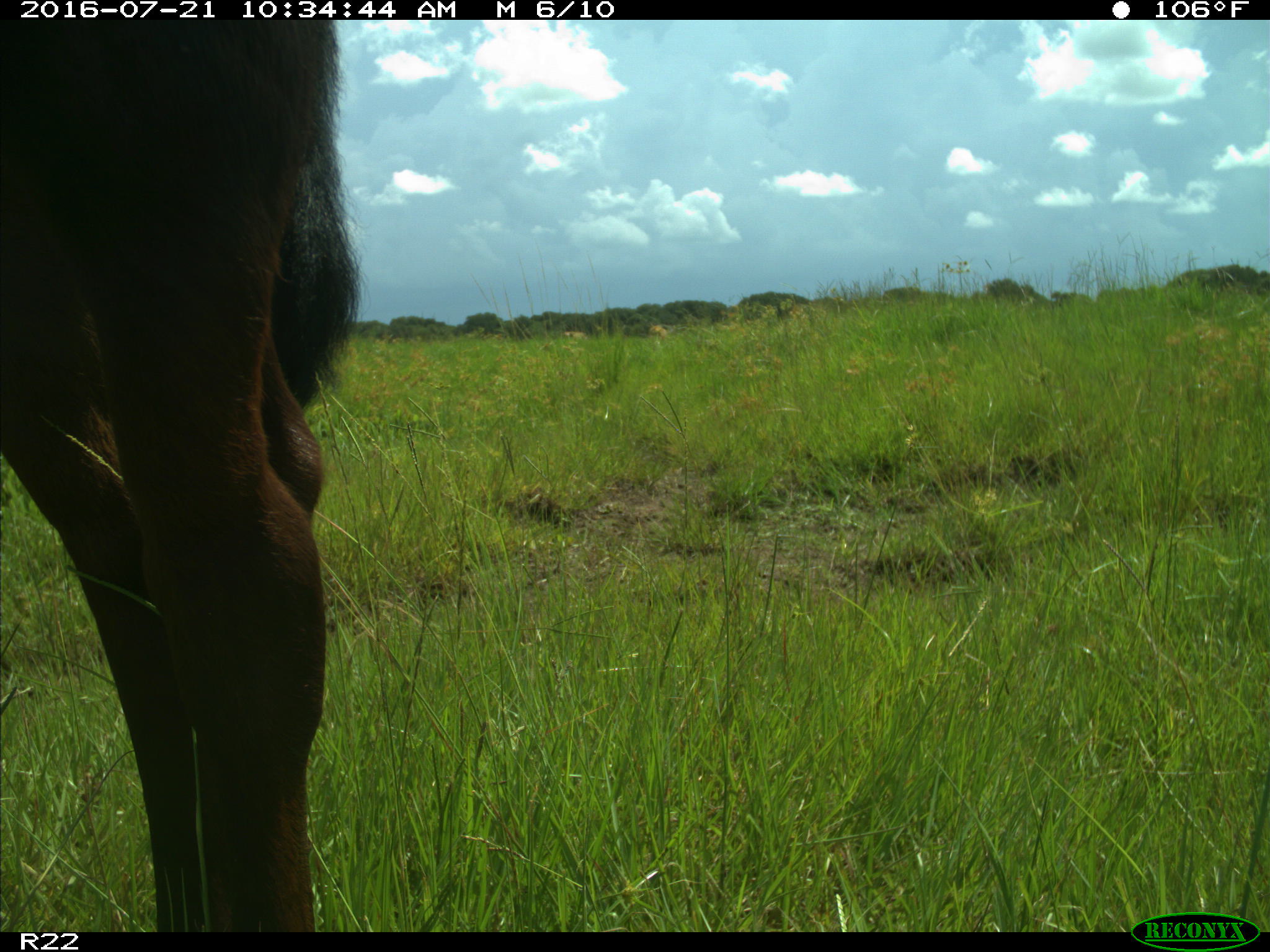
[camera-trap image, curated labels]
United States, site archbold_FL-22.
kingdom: Animalia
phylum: Chordata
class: Mammalia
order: Artiodactyla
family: Bovidae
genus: Bos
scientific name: Bos taurus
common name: domestic cow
Bos taurus (domestic cow).